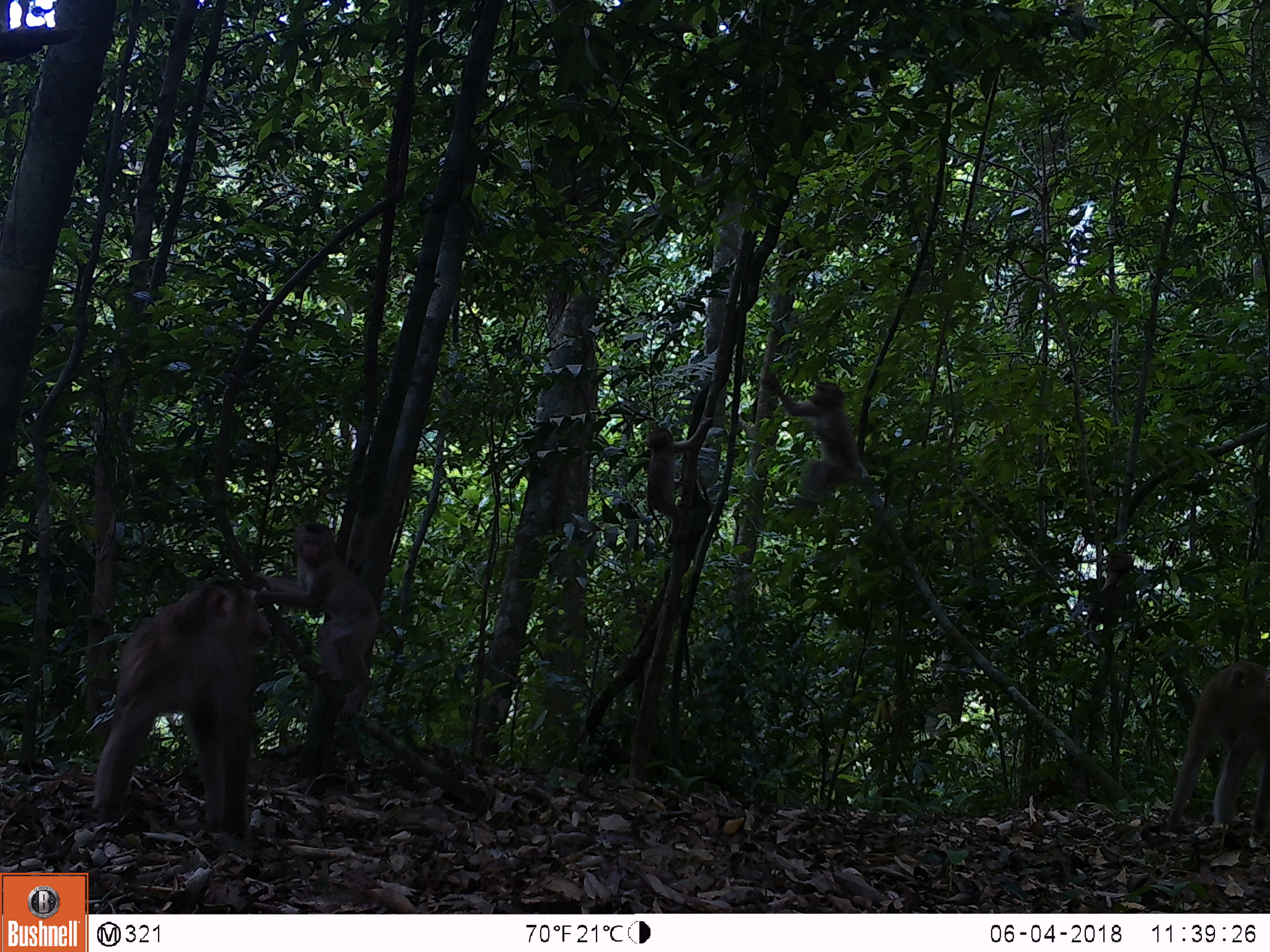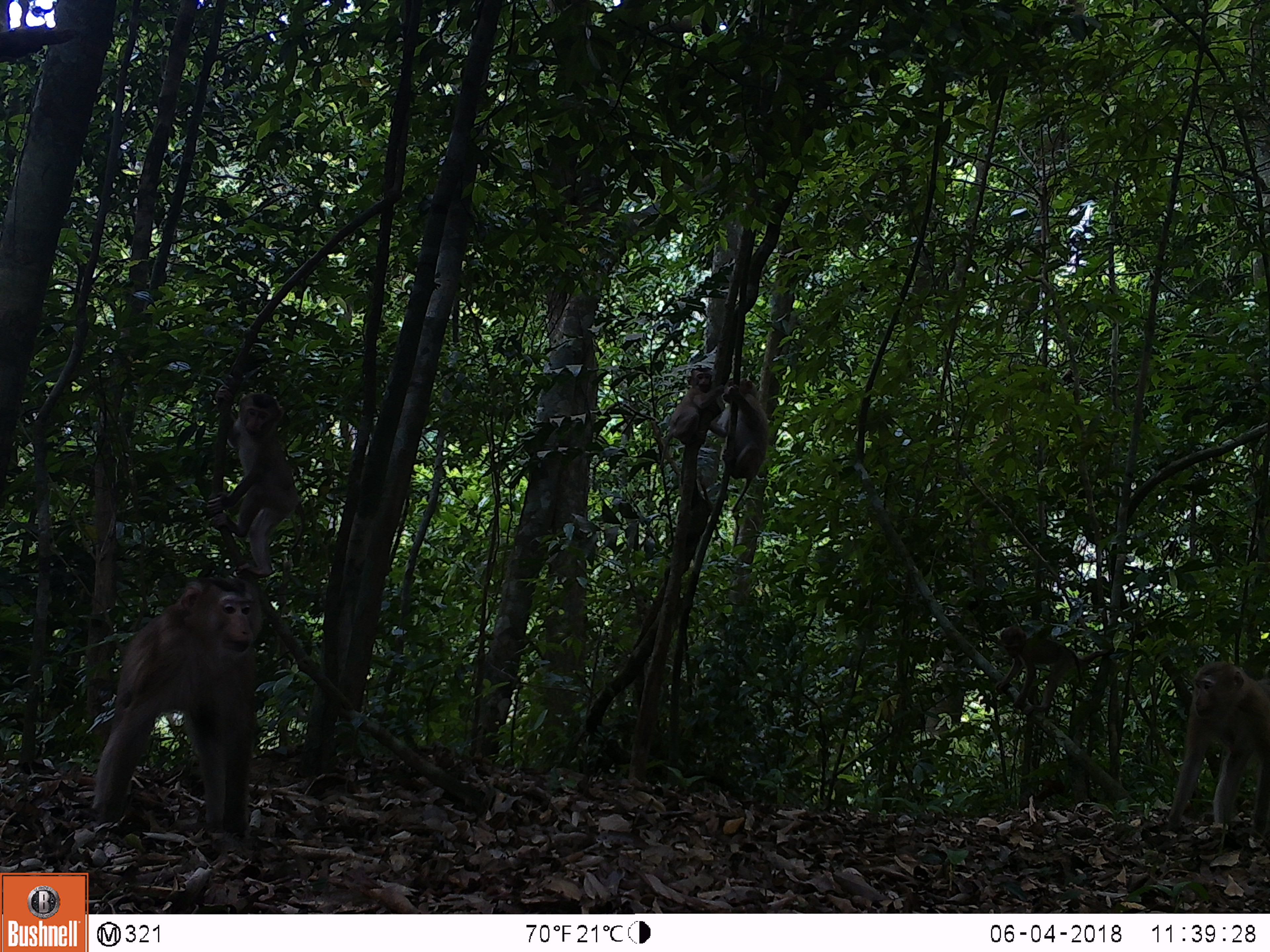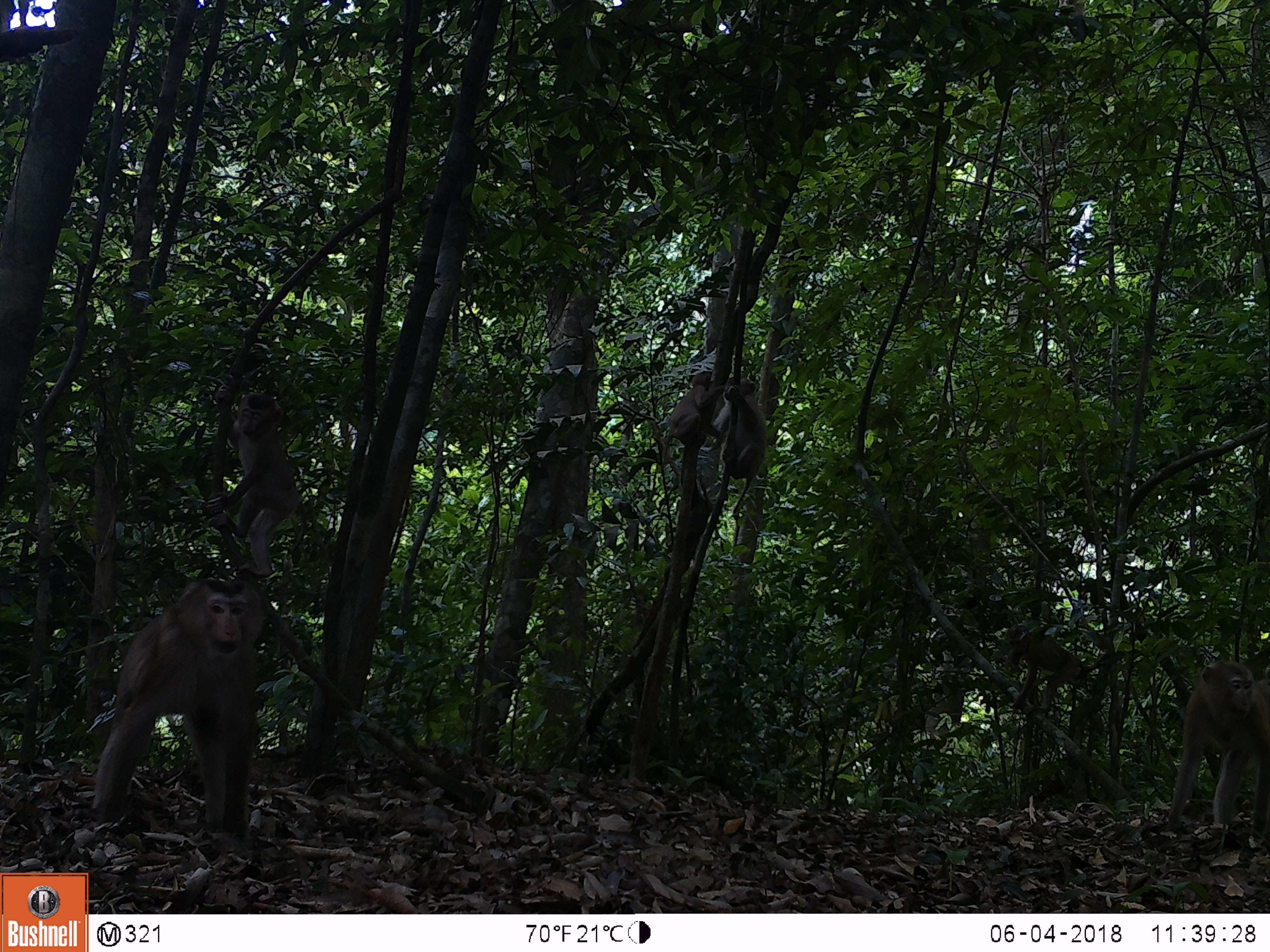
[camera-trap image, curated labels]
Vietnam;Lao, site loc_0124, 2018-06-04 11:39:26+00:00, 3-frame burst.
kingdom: Animalia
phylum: Chordata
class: Mammalia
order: Primates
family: Cercopithecidae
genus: Macaca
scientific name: Macaca nemestrina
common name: pig-tailed macaque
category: pig tailed macaque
Pig tailed macaque (pig-tailed macaque) (Macaca nemestrina). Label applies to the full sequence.